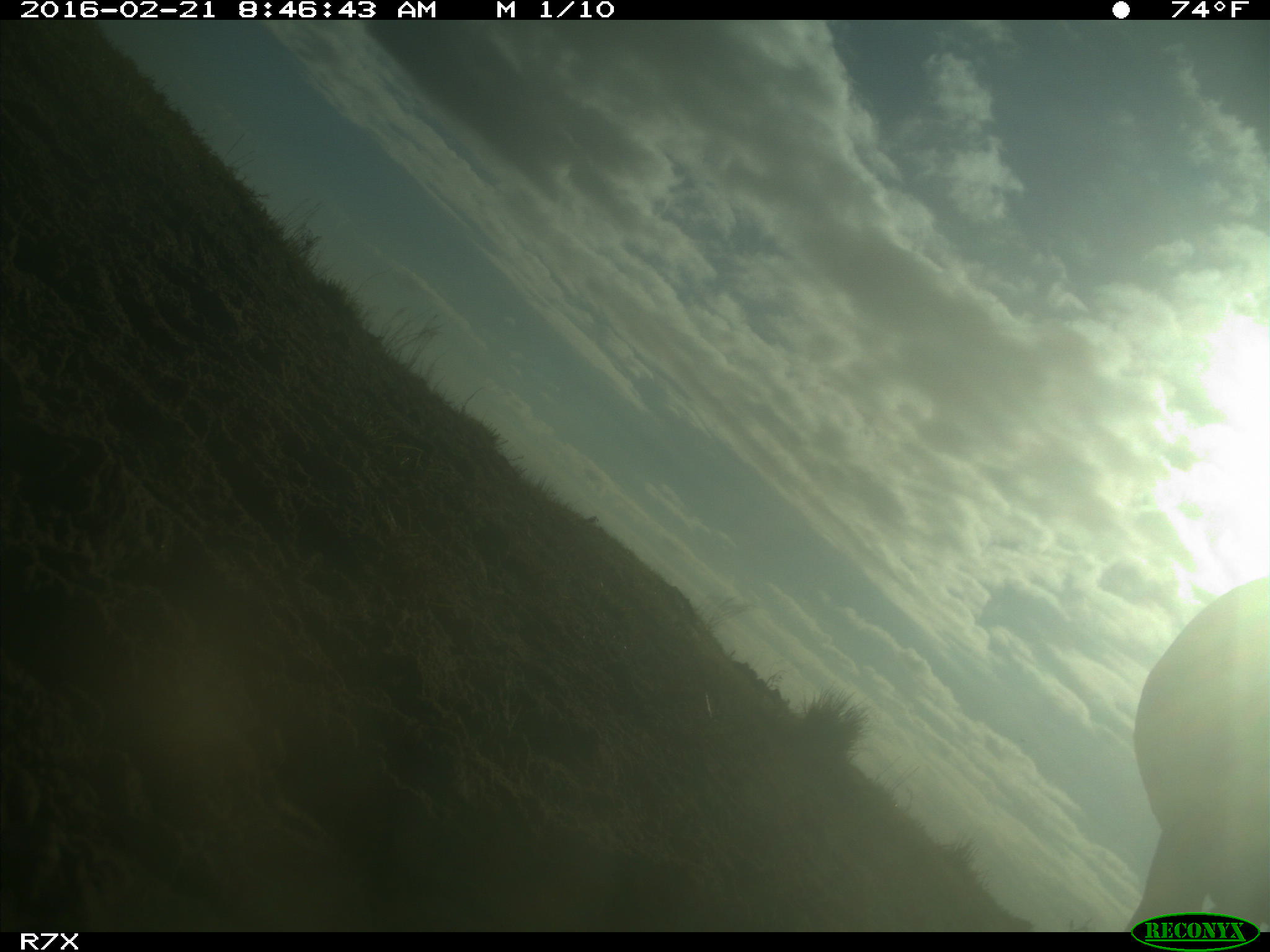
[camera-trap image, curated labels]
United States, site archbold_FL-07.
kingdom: Animalia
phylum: Chordata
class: Mammalia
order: Artiodactyla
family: Bovidae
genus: Bos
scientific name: Bos taurus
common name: domestic cow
Bos taurus (domestic cow).